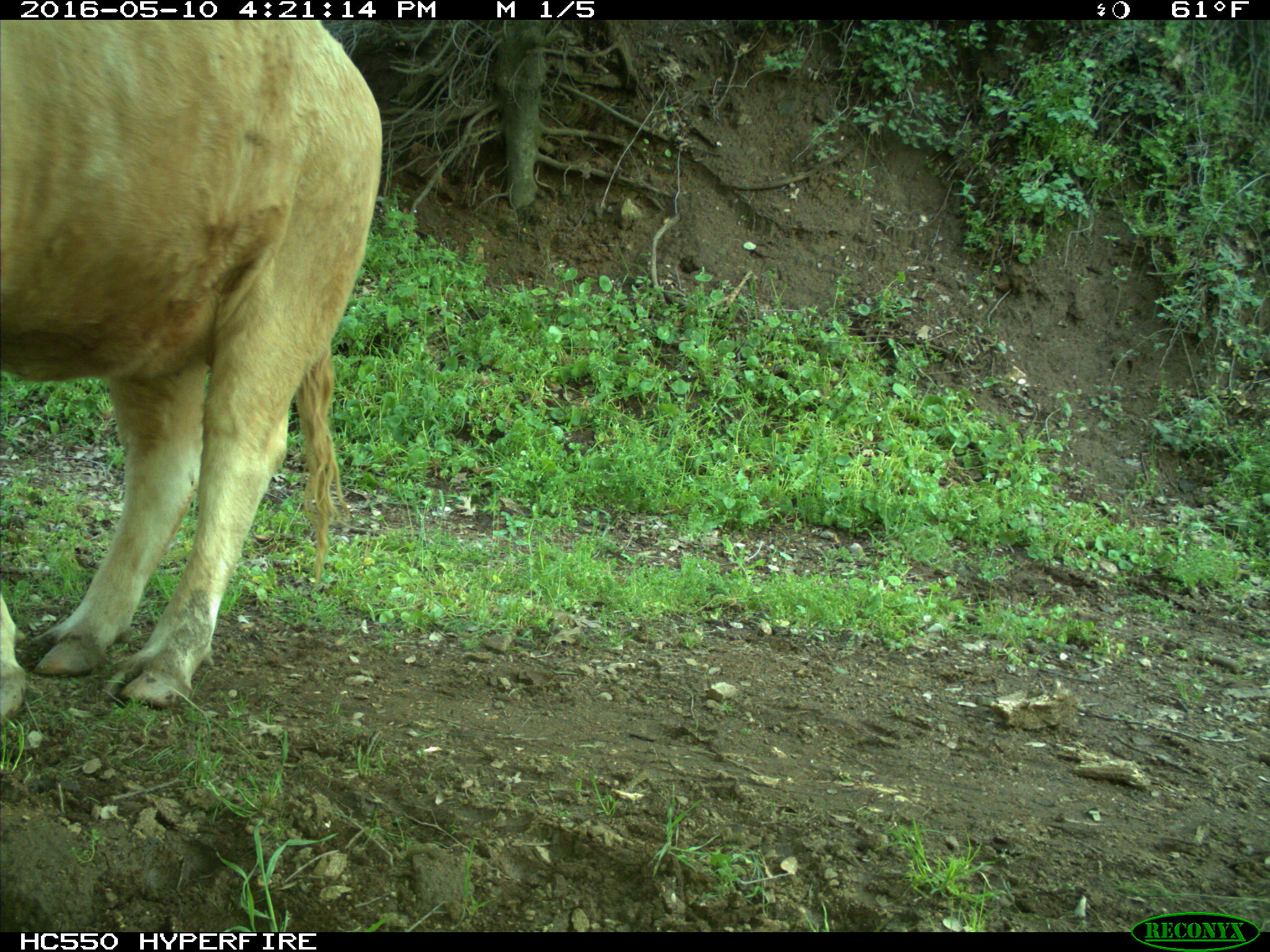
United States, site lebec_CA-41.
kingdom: Animalia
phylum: Chordata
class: Mammalia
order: Artiodactyla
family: Bovidae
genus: Bos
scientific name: Bos taurus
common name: domestic cow